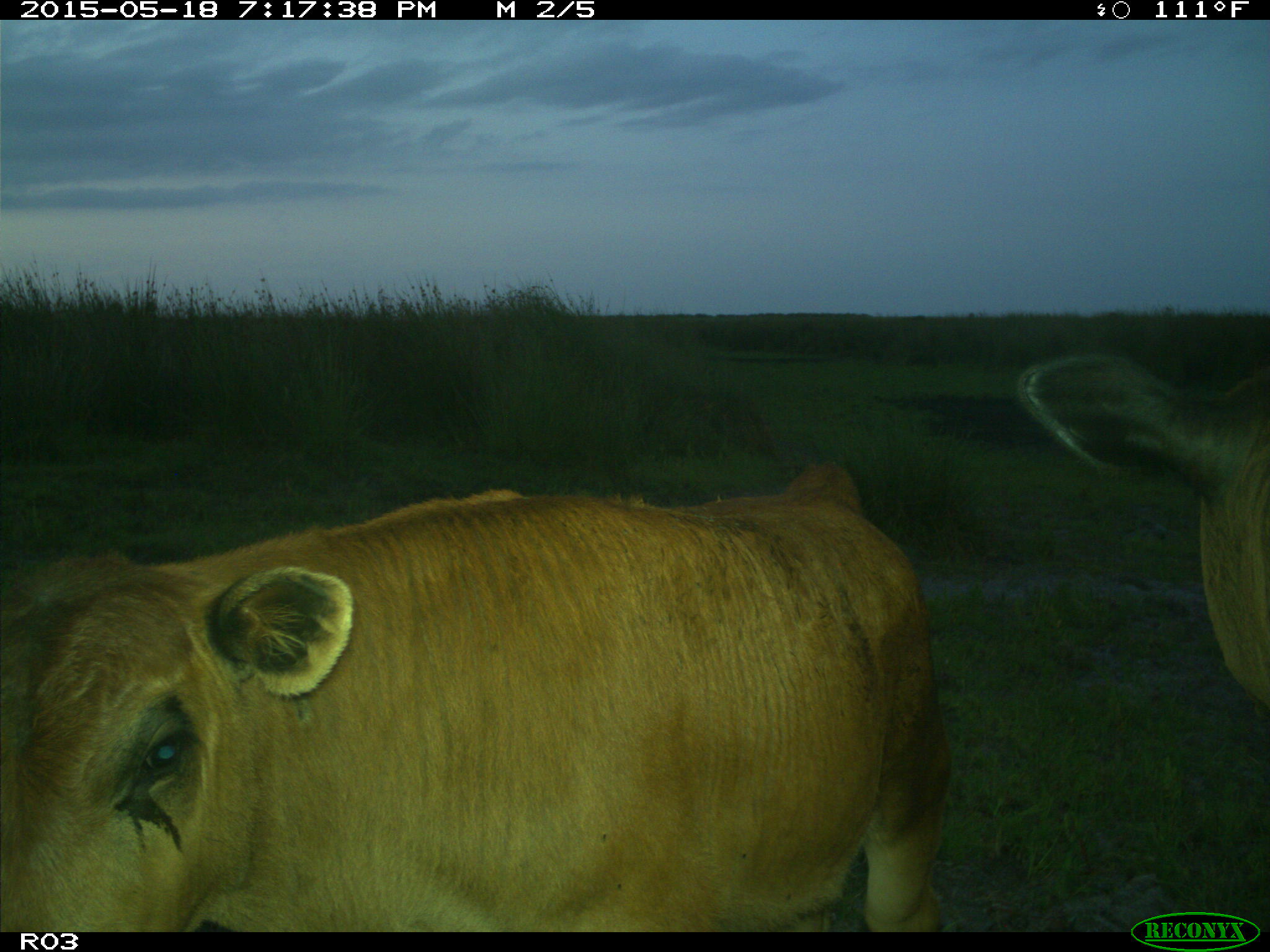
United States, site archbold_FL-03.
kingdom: Animalia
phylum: Chordata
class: Mammalia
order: Artiodactyla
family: Bovidae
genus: Bos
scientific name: Bos taurus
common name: domestic cow